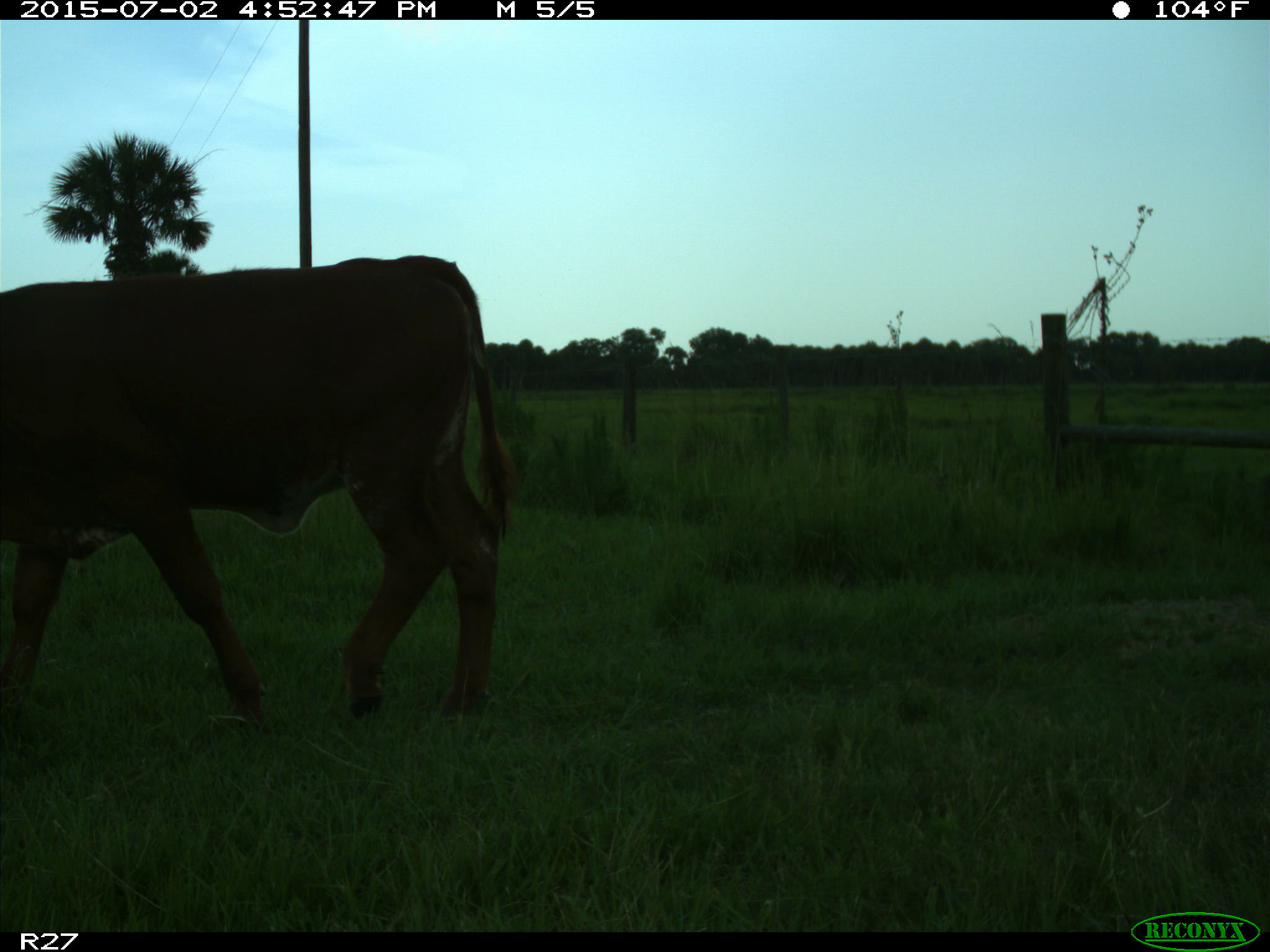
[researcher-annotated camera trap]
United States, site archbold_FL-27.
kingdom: Animalia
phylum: Chordata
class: Mammalia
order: Artiodactyla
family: Bovidae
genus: Bos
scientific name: Bos taurus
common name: domestic cow